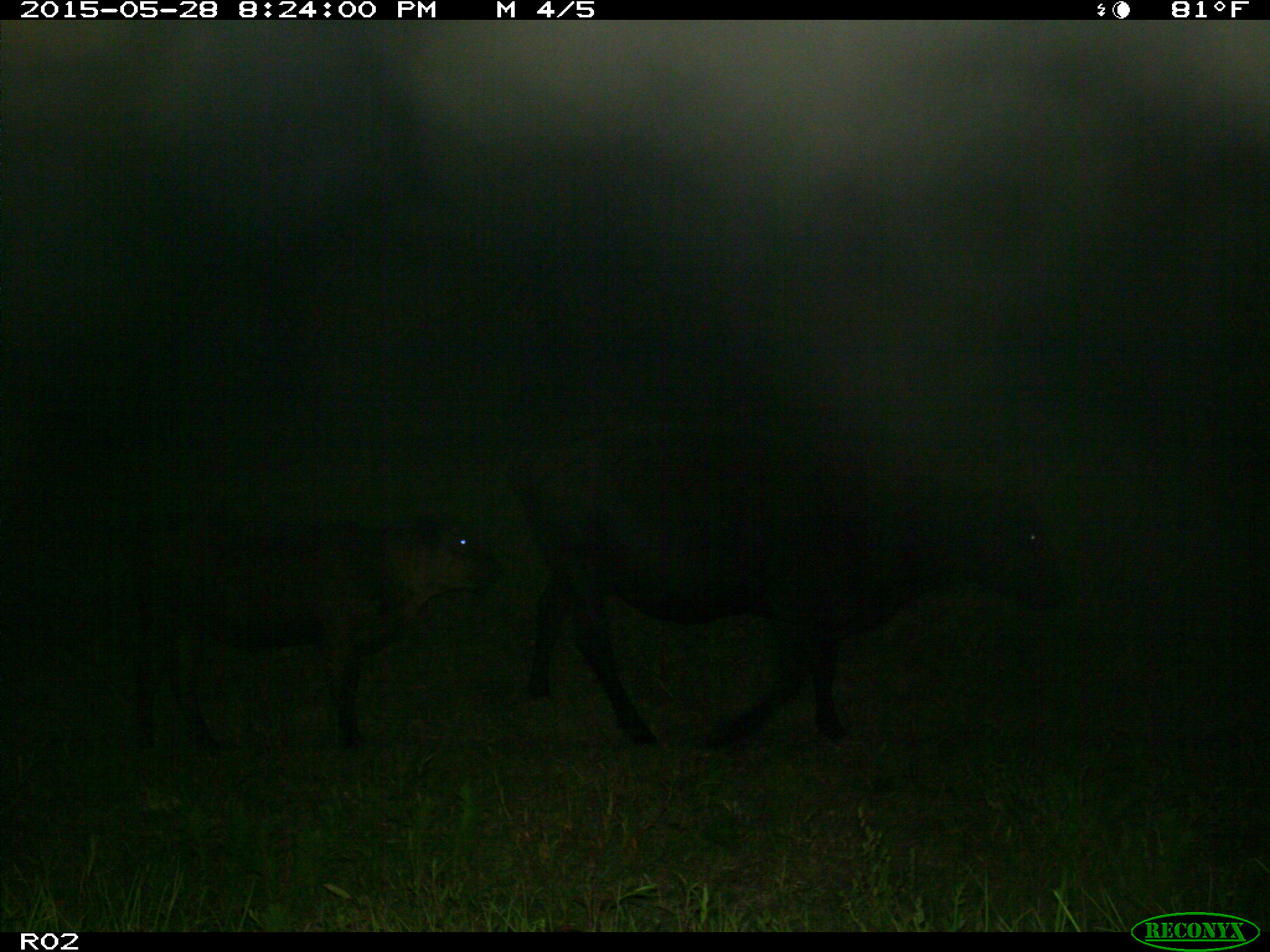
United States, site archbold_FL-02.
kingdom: Animalia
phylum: Chordata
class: Mammalia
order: Artiodactyla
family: Bovidae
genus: Bos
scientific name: Bos taurus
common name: domestic cow